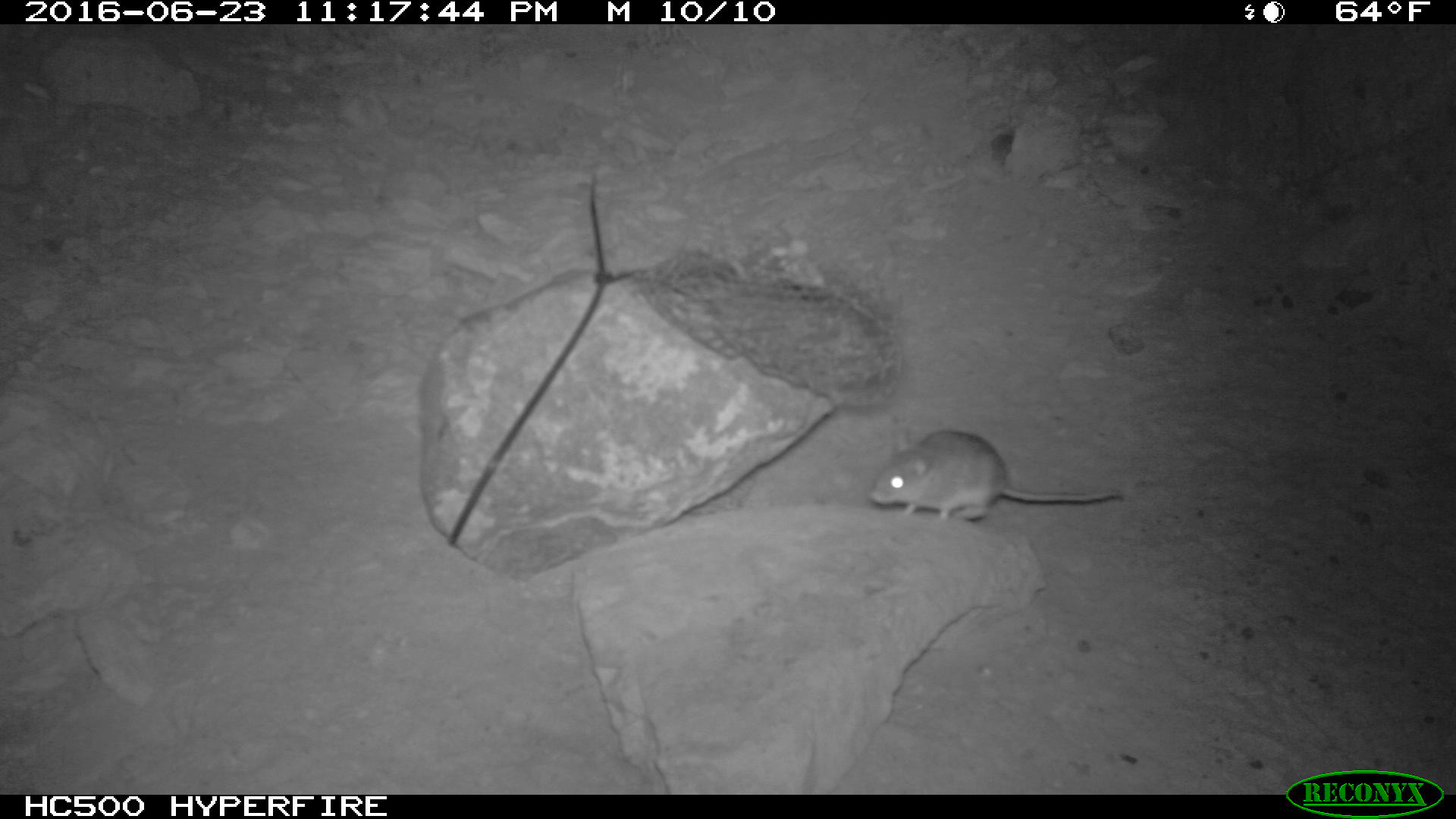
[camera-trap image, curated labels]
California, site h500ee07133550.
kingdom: Animalia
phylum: Chordata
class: Mammalia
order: Rodentia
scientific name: Rodentia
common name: rodent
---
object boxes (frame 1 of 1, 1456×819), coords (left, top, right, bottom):
rodent: (870, 428, 1122, 519)